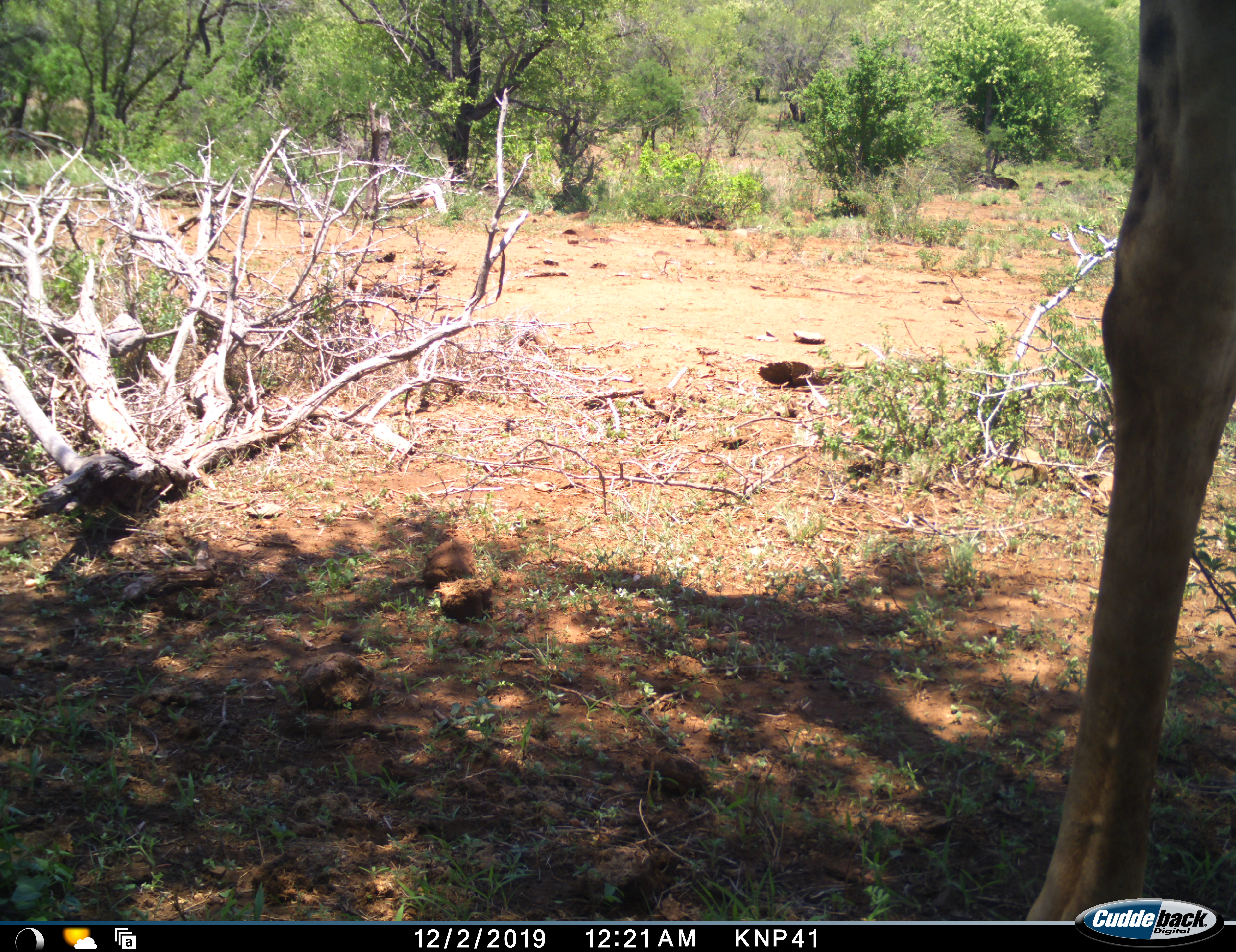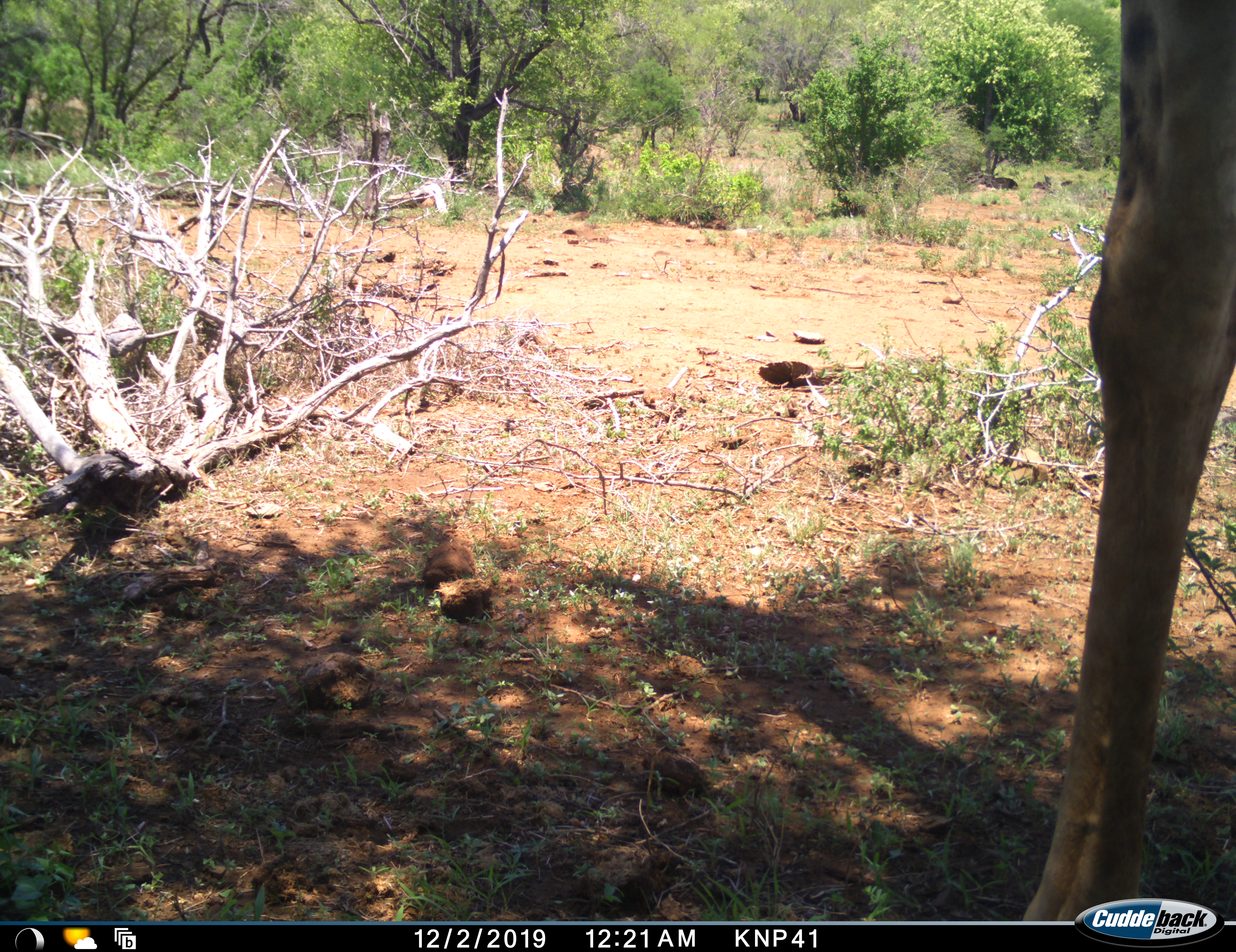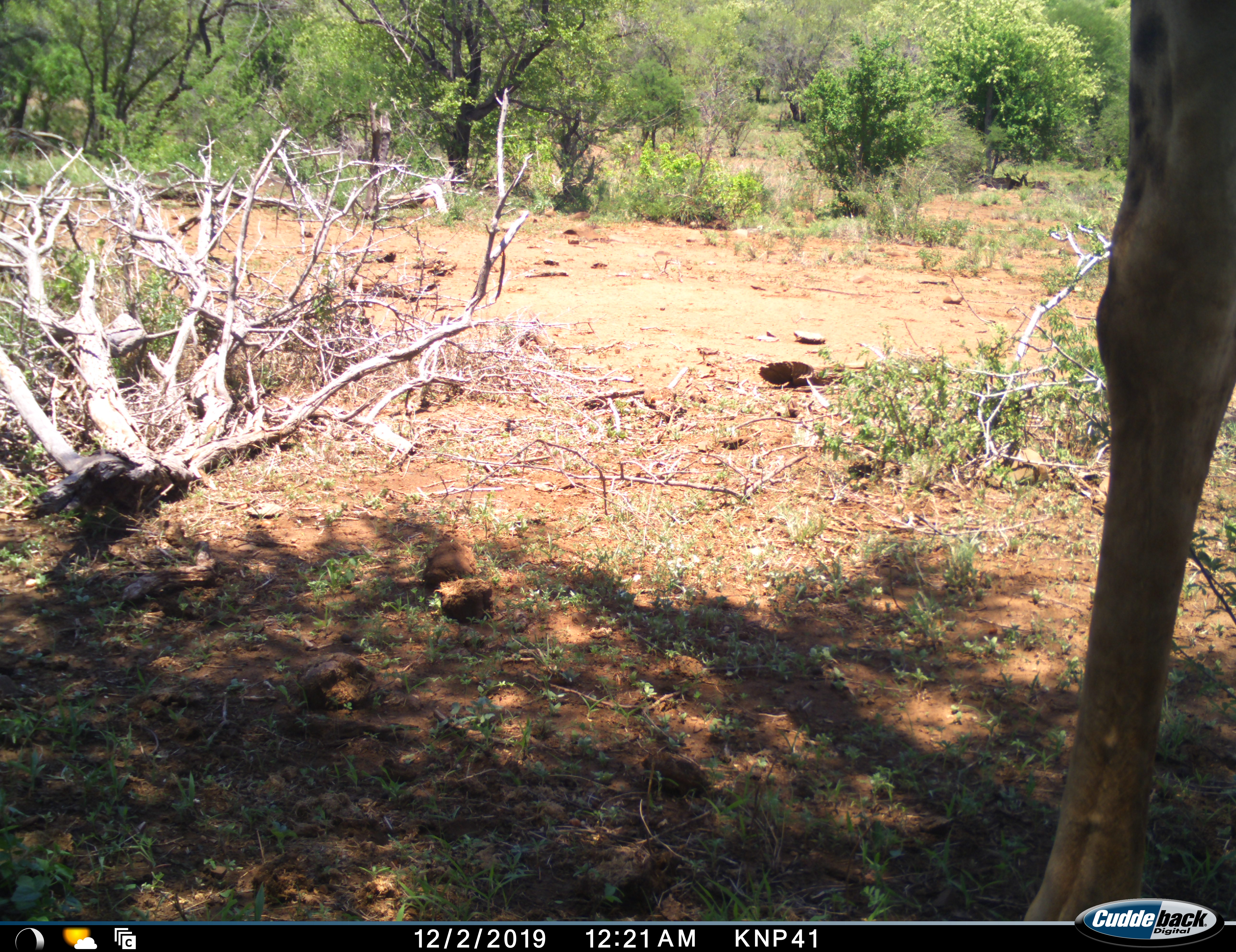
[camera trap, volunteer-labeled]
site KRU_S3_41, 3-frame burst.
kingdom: Animalia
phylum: Chordata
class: Mammalia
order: Artiodactyla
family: Giraffidae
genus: Giraffa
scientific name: Giraffa camelopardalis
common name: giraffe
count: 1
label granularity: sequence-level